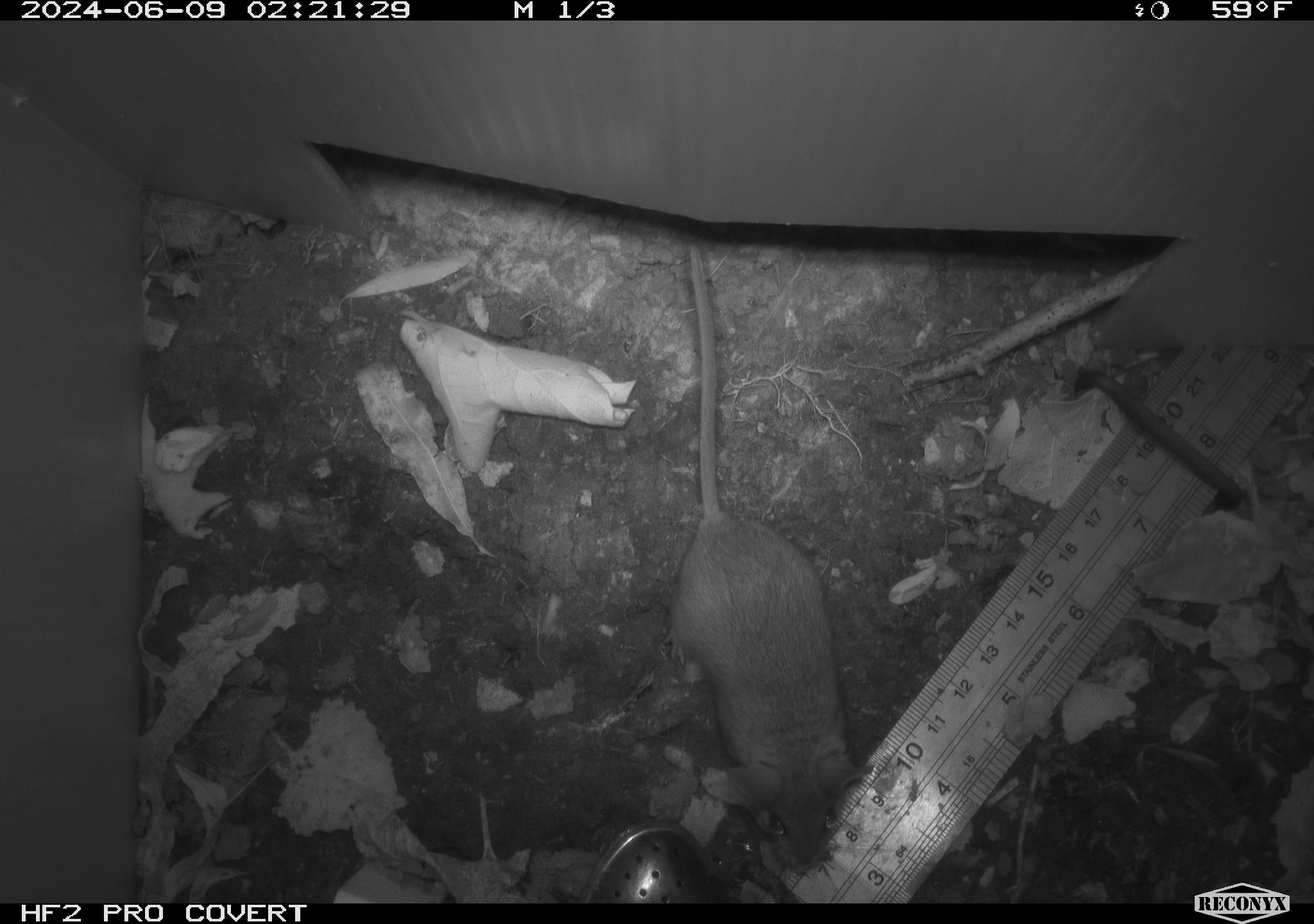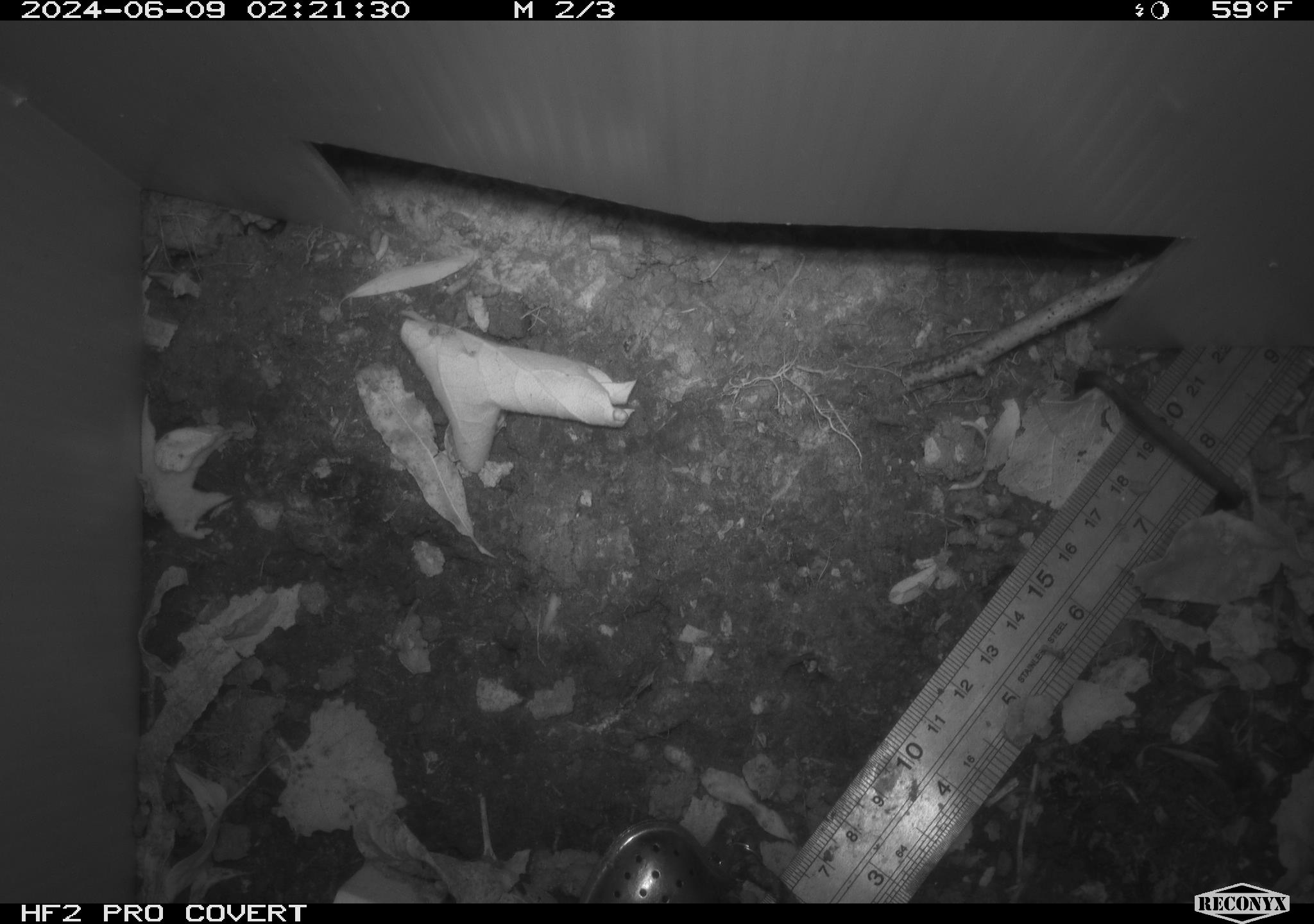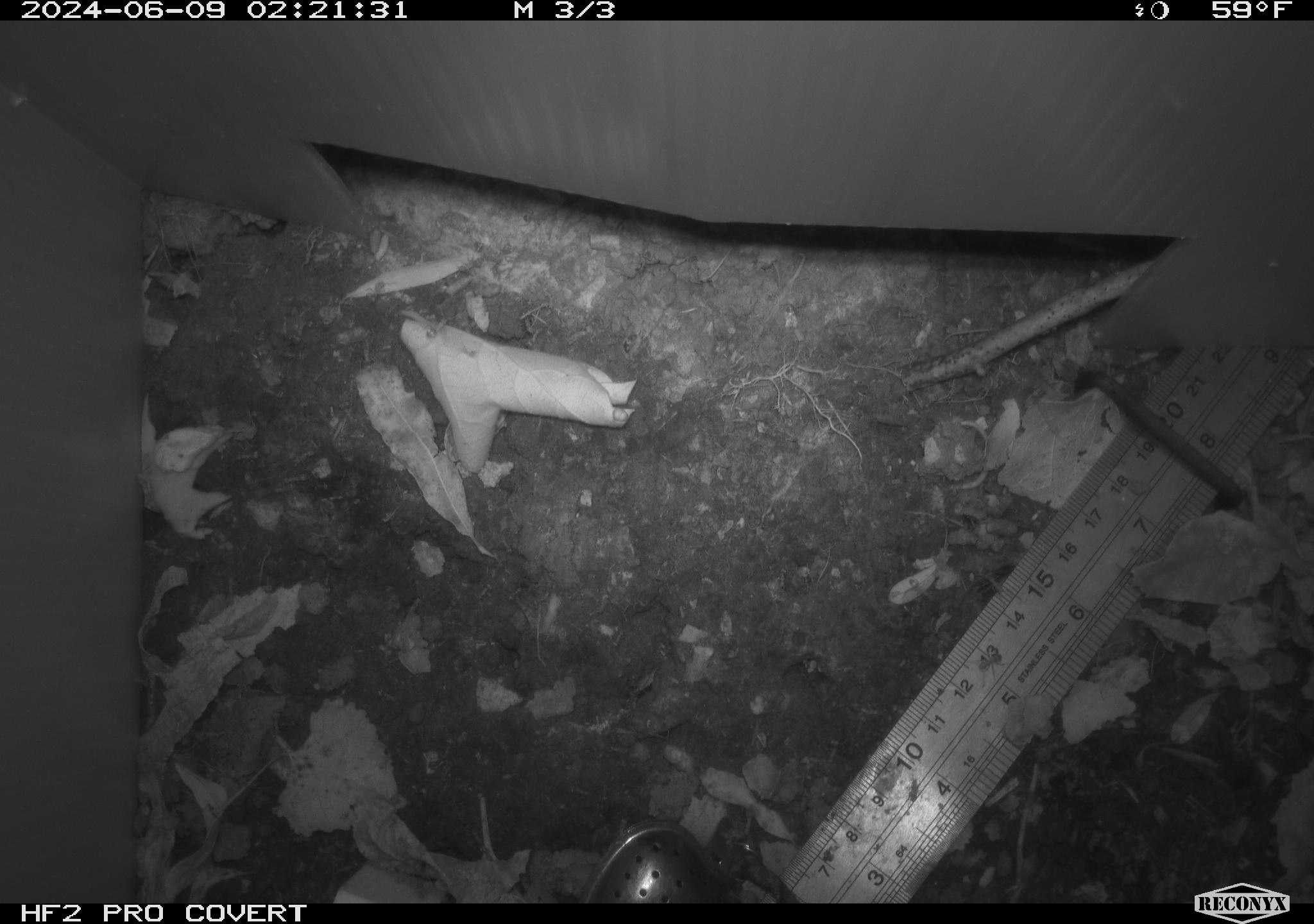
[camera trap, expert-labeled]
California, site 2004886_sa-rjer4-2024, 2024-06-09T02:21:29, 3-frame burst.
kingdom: Animalia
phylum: Chordata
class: Mammalia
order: Rodentia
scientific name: Rodentia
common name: mouse species